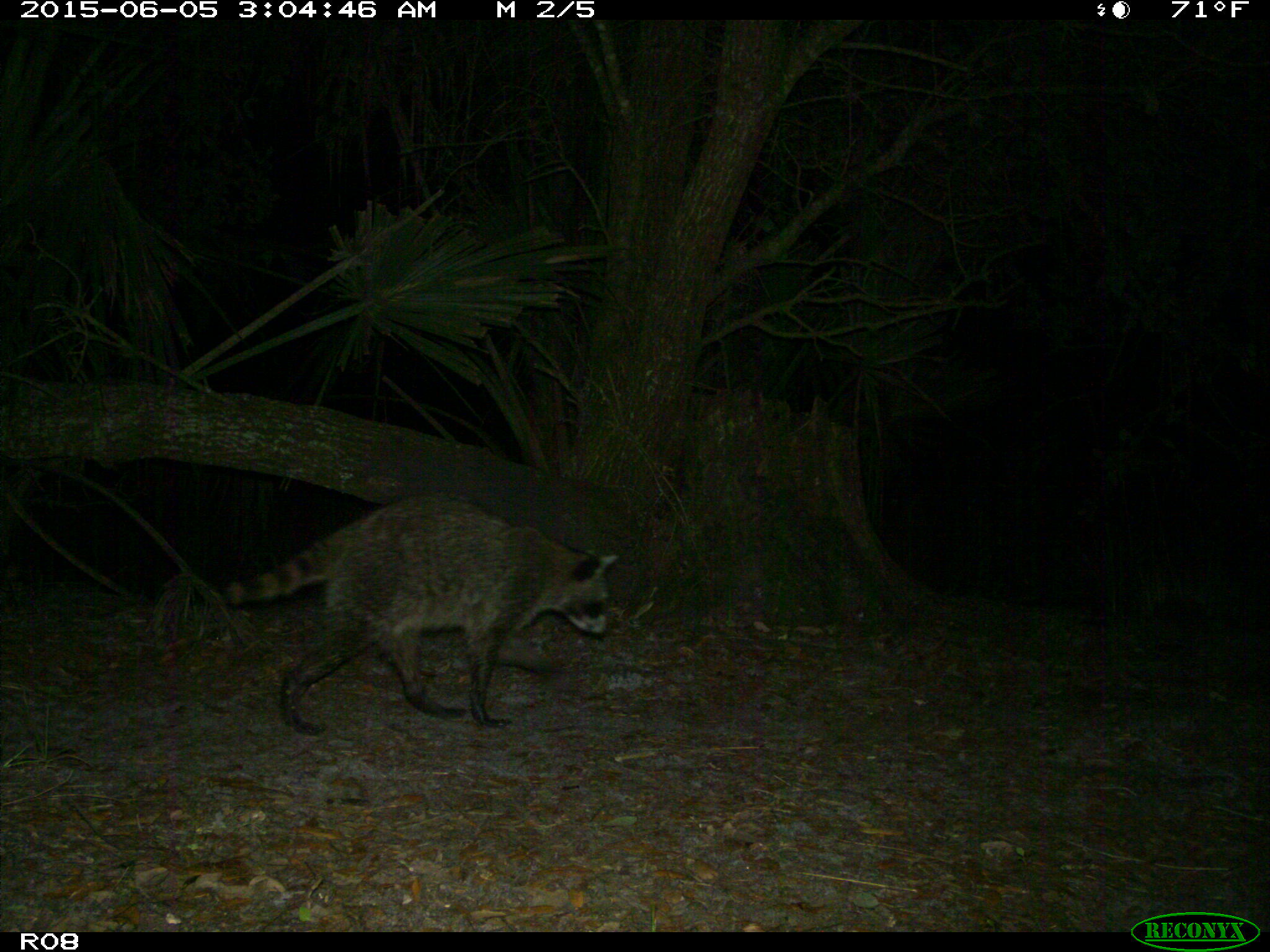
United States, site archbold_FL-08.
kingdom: Animalia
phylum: Chordata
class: Mammalia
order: Carnivora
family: Procyonidae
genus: Procyon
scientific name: Procyon lotor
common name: common raccoon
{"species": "Procyon lotor (common raccoon)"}